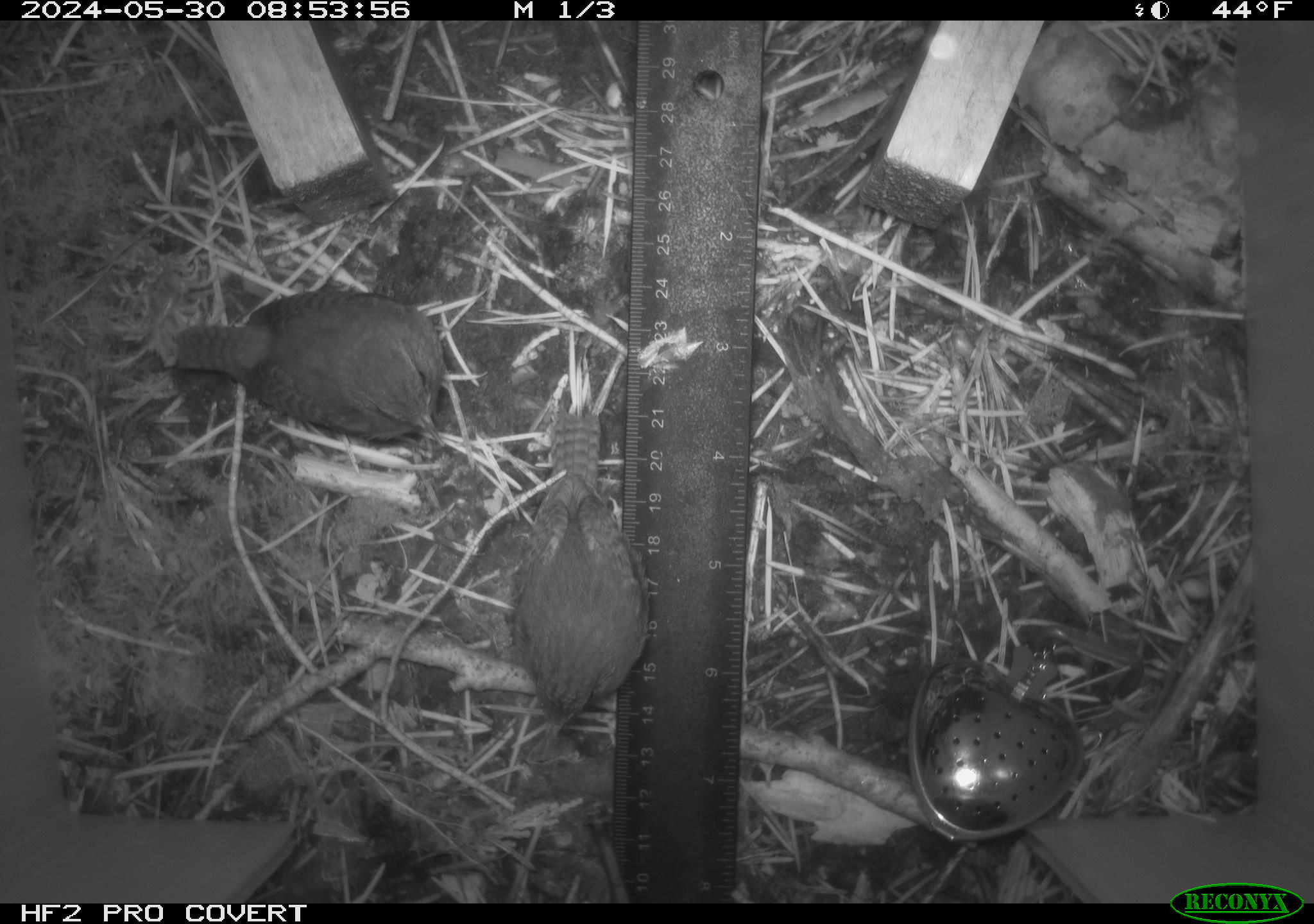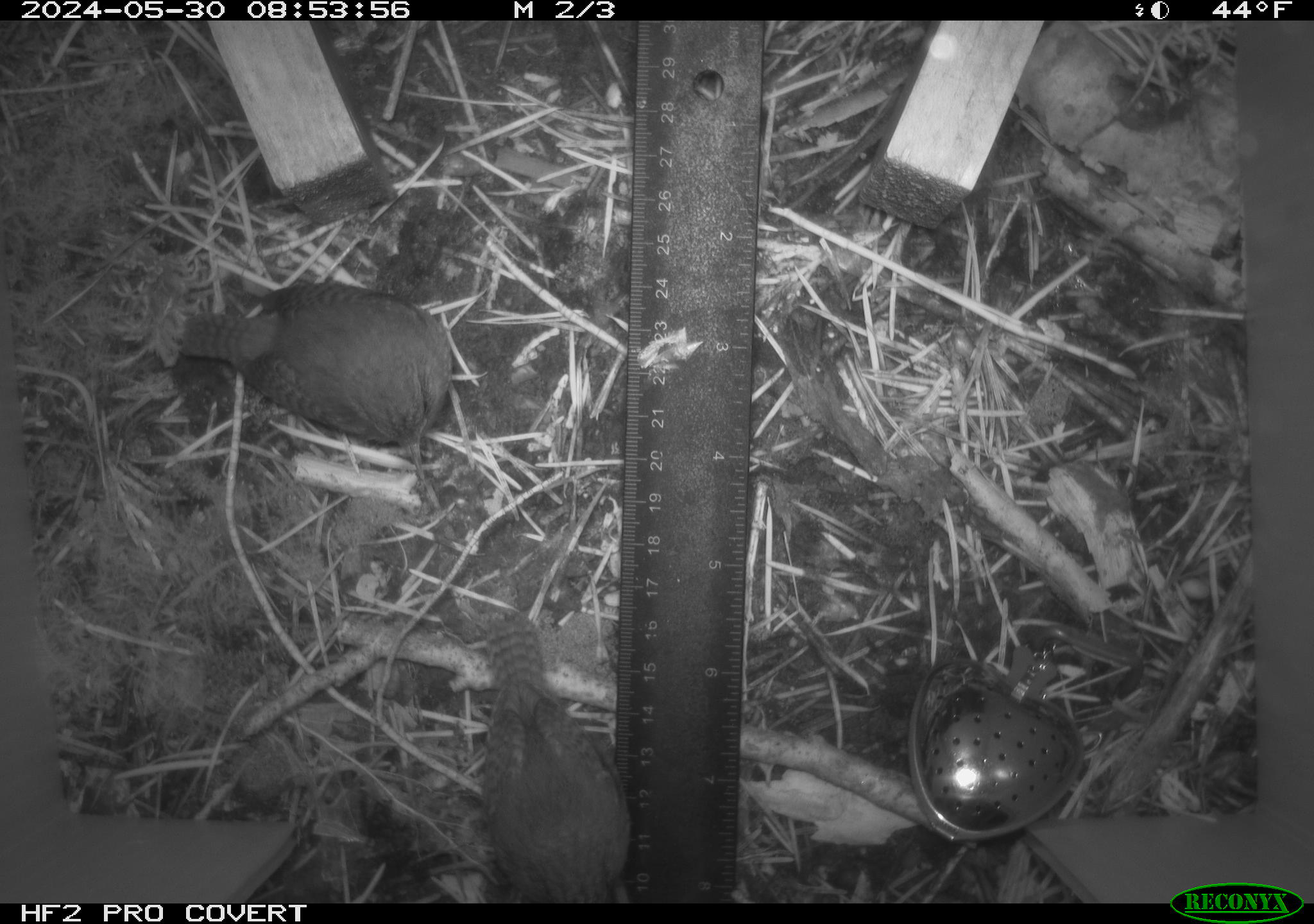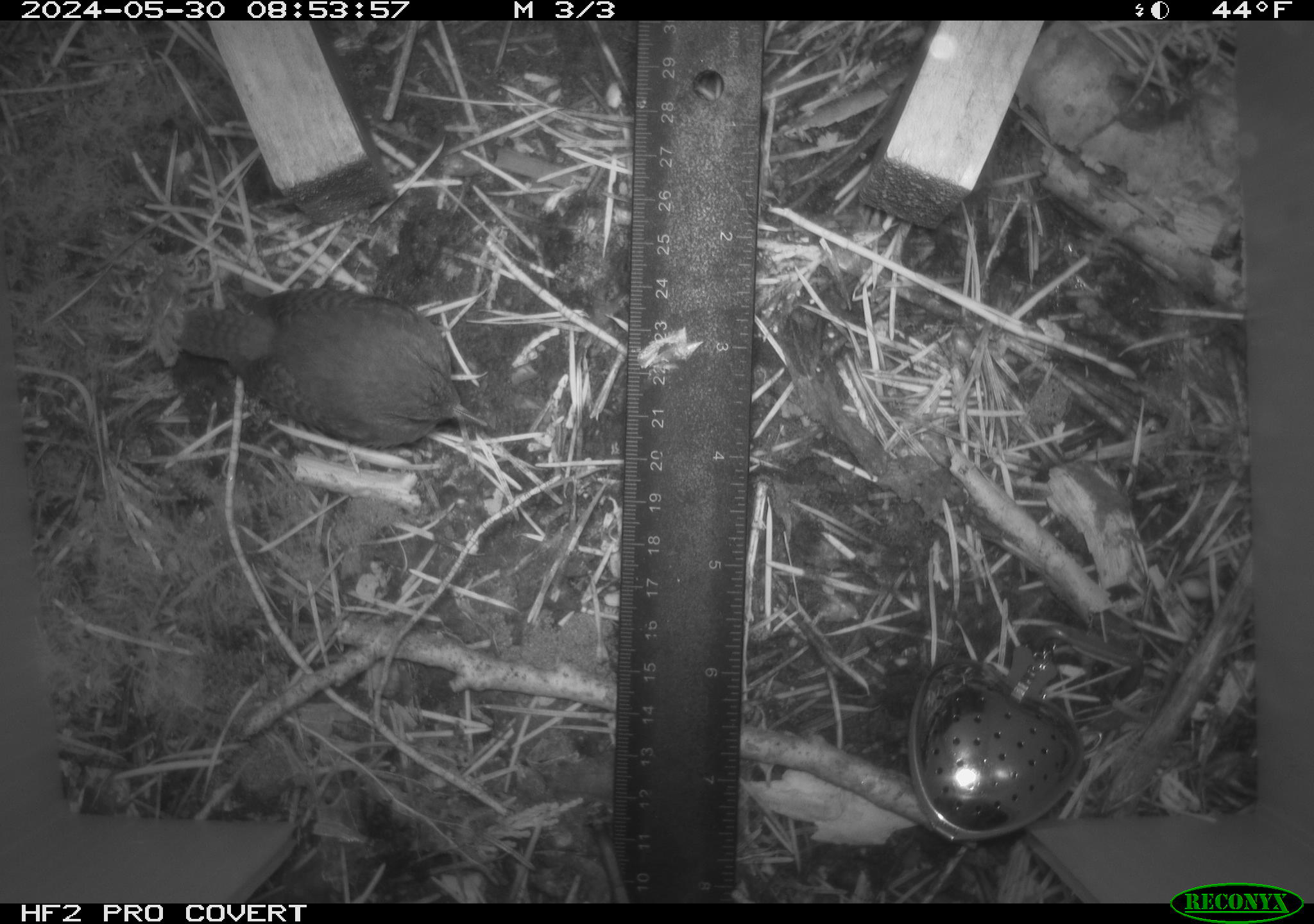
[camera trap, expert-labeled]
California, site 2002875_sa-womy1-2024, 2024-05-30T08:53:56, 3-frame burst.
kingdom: Animalia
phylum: Chordata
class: Aves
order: Passeriformes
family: Troglodytidae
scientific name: Troglodytidae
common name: wren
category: troglodytidae family